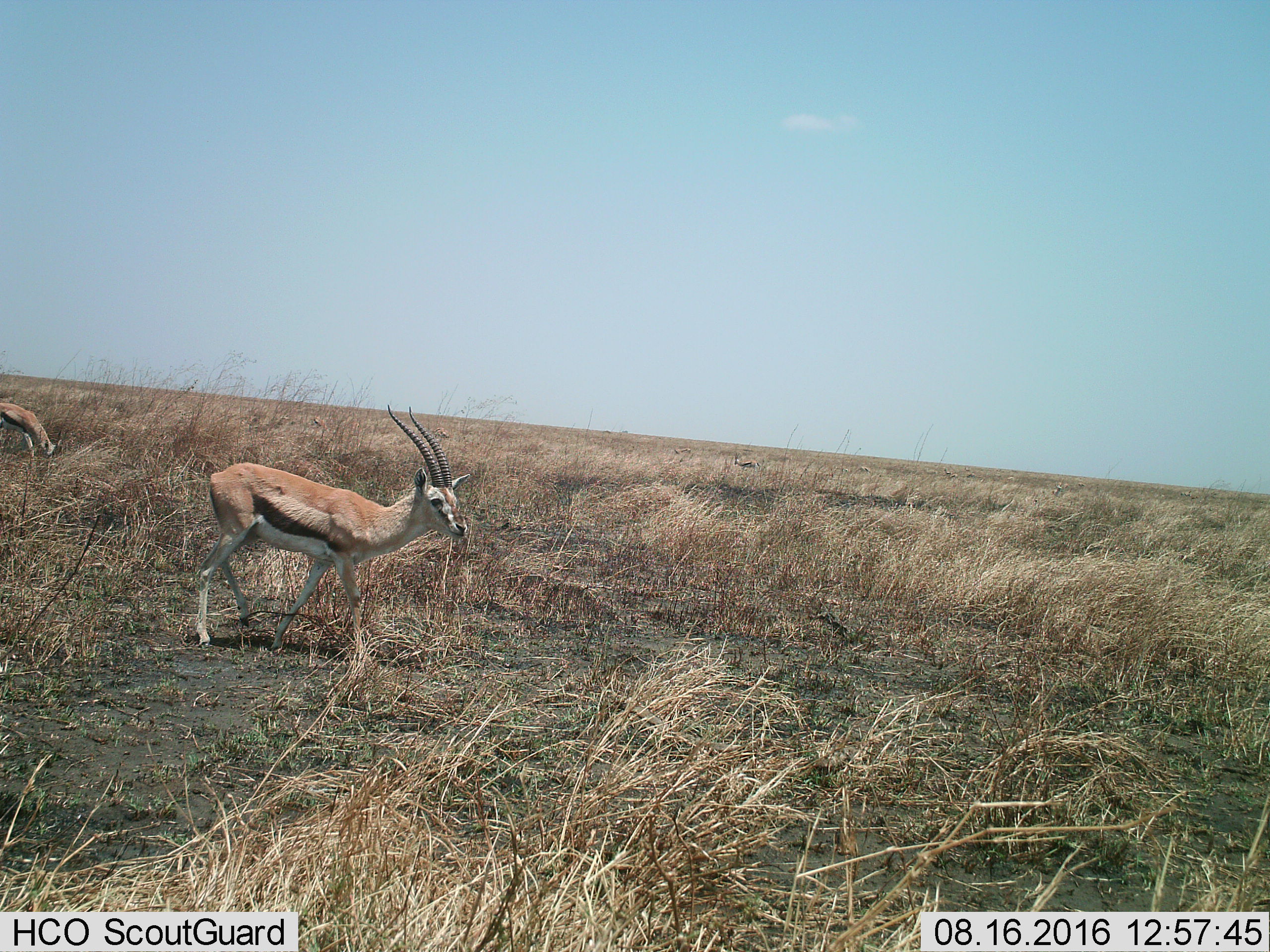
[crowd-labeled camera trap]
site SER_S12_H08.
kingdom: Animalia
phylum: Chordata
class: Mammalia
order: Artiodactyla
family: Bovidae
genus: Eudorcas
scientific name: Eudorcas thomsonii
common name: thomson's gazelle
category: gazellethomsons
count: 11-50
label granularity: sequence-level